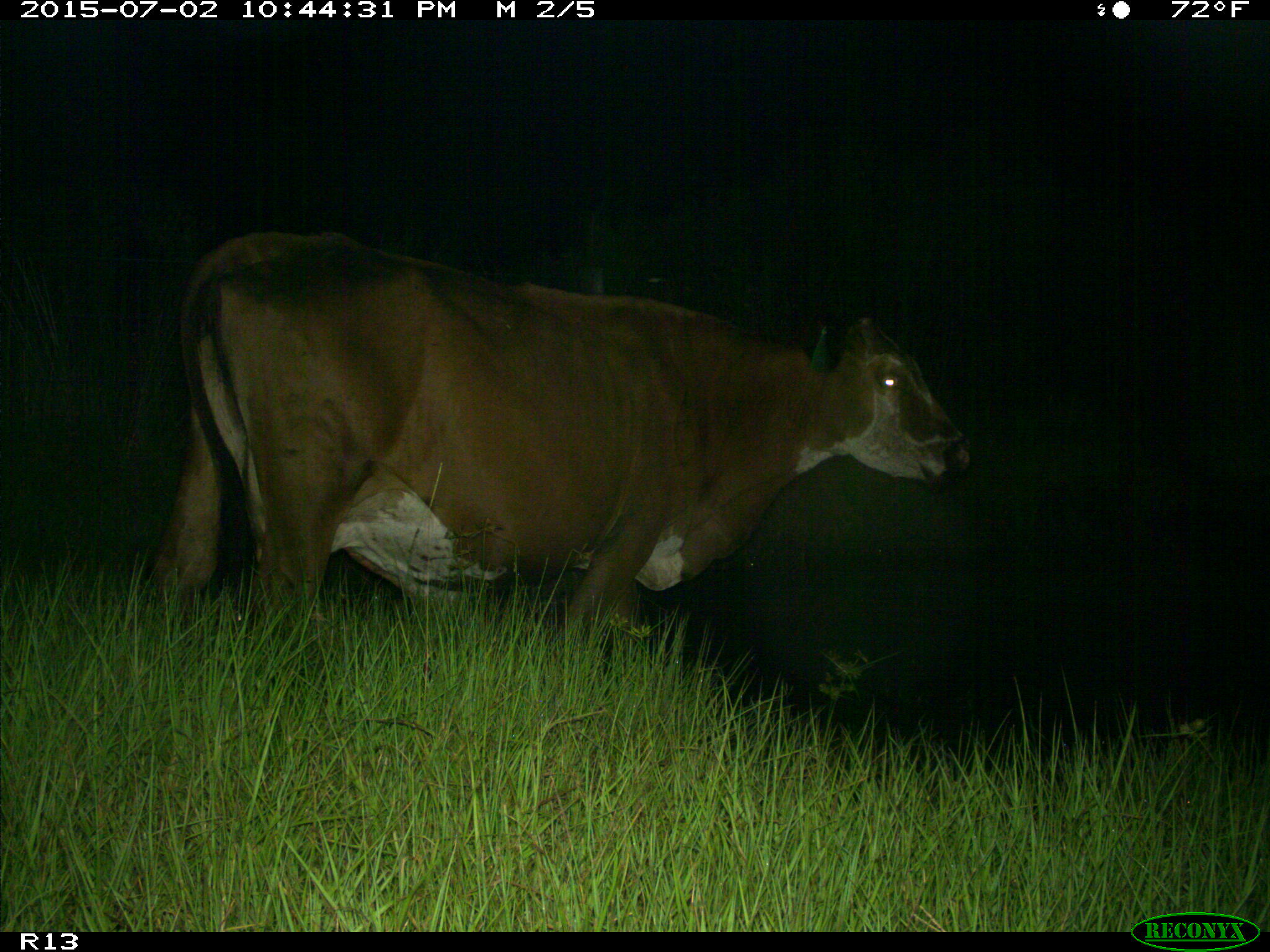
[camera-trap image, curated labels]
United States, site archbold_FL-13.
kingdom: Animalia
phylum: Chordata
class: Mammalia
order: Artiodactyla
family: Bovidae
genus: Bos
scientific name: Bos taurus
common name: domestic cow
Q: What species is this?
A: Bos taurus (domestic cow).